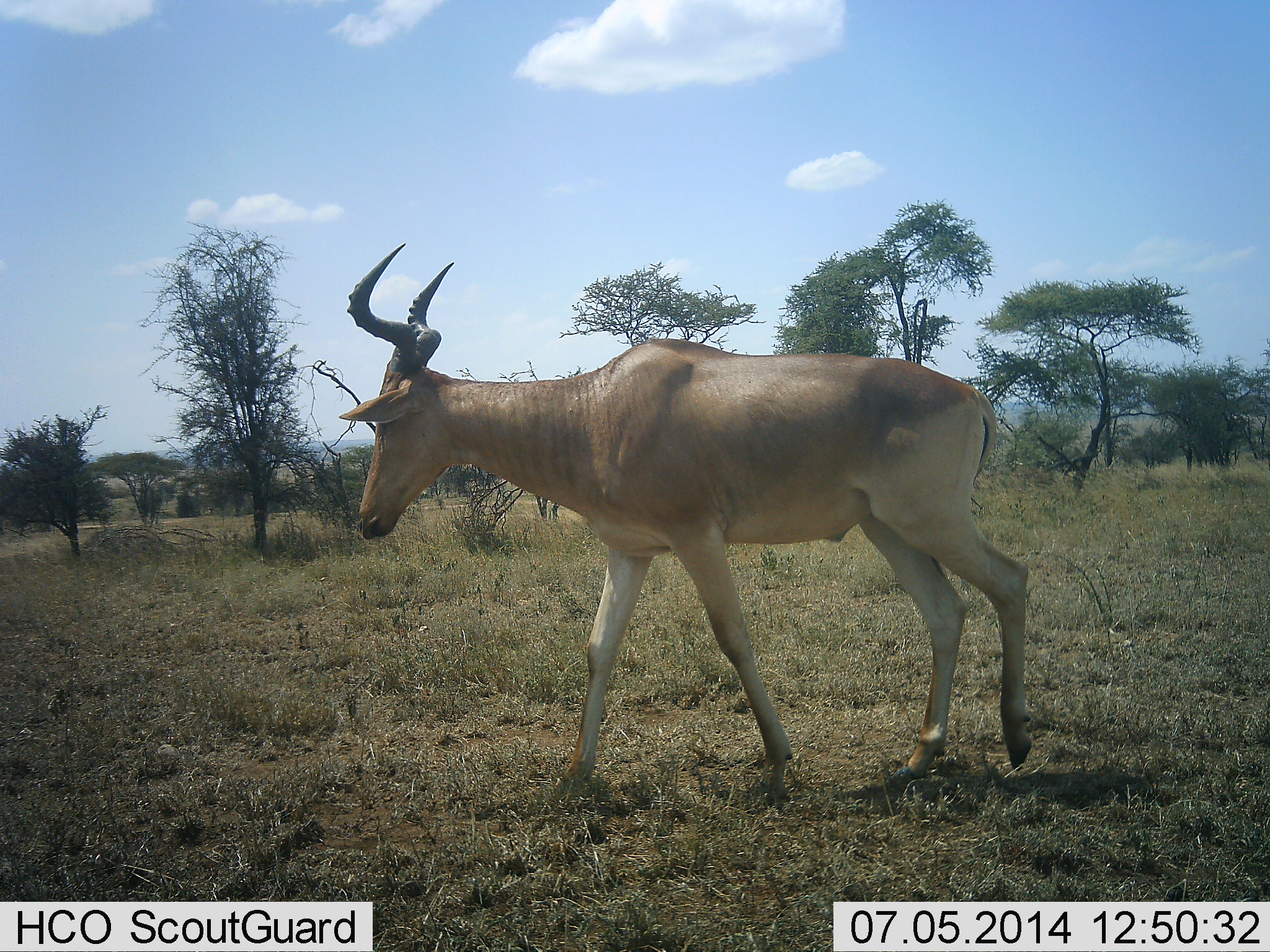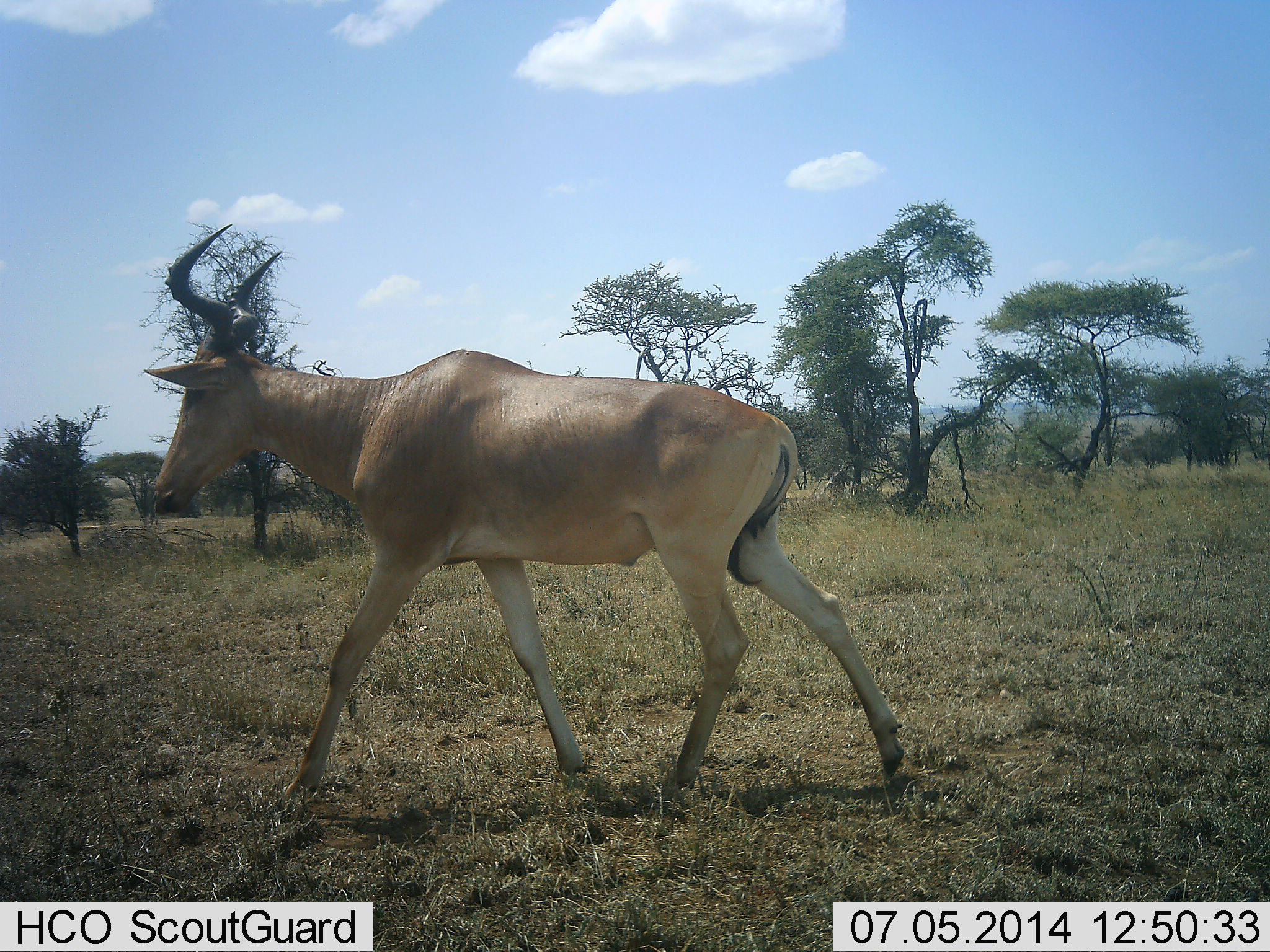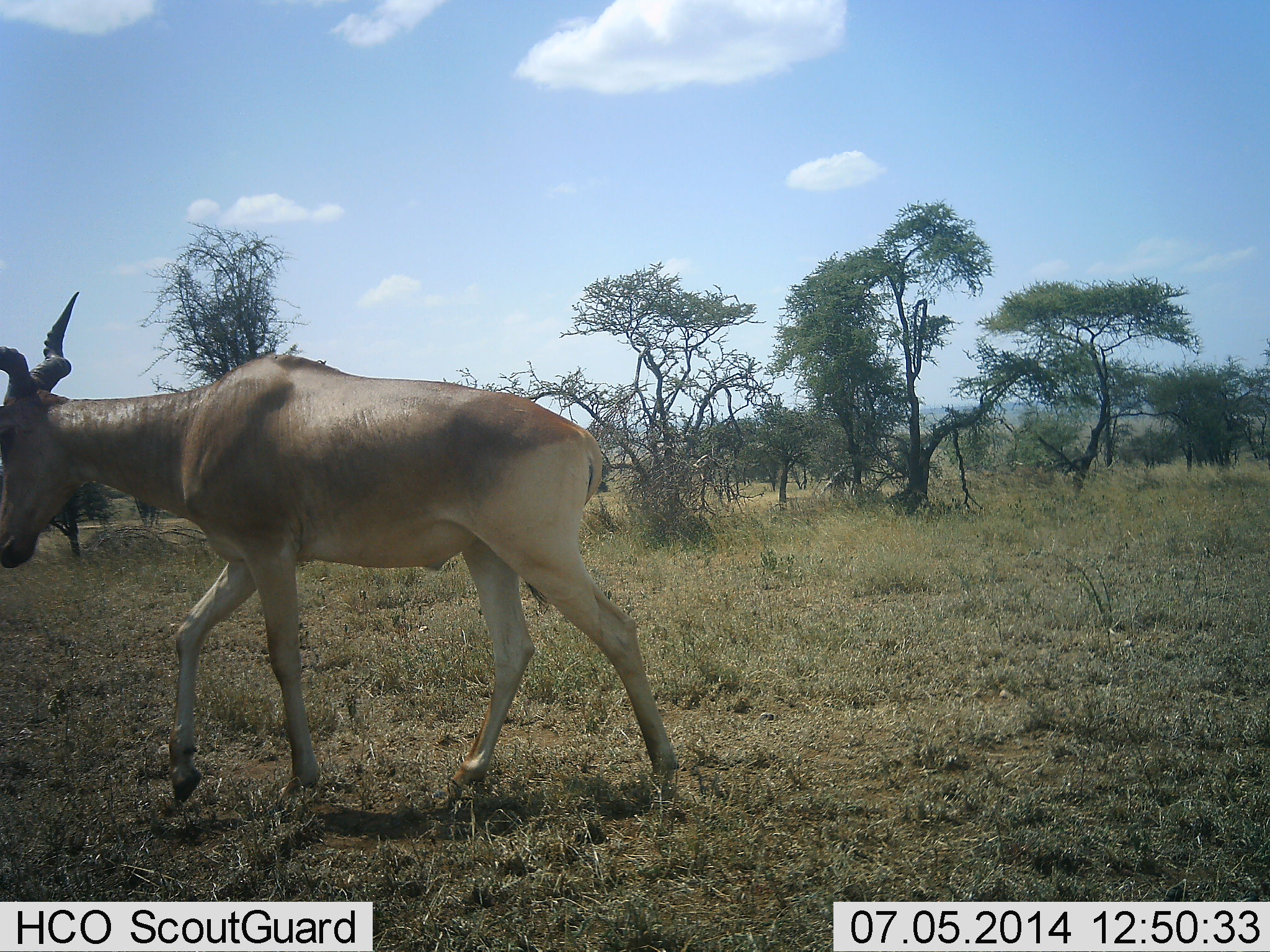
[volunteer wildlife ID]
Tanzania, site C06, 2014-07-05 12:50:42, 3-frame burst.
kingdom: Animalia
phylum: Chordata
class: Mammalia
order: Artiodactyla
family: Bovidae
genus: Alcelaphus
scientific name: Alcelaphus buselaphus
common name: hartebeest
Hartebeest (Alcelaphus buselaphus), count 1. Behavior (volunteer vote fractions): standing 10%, resting 0%, moving 100%, interacting 0%. Young present (vote fraction): 0%. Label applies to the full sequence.